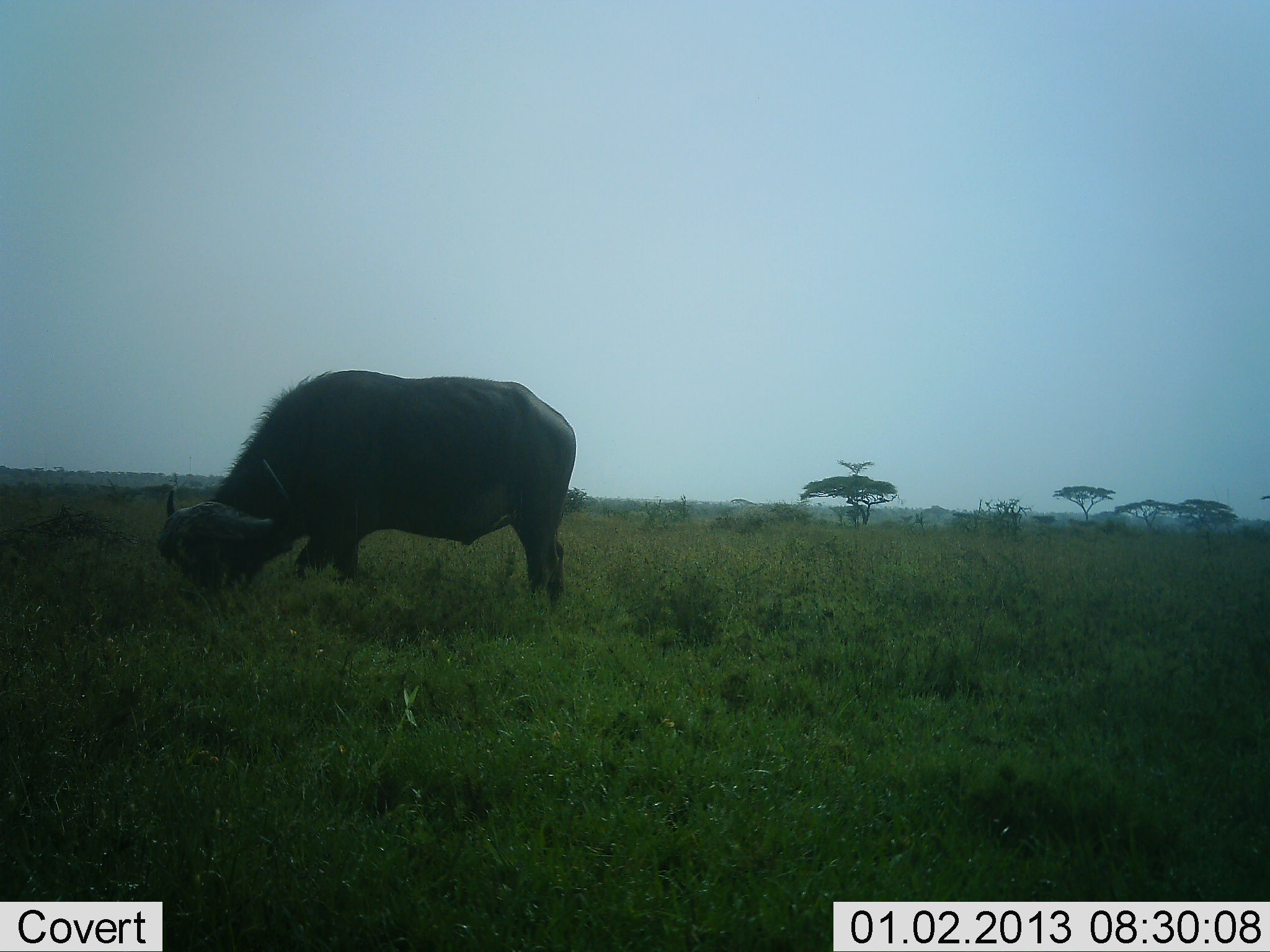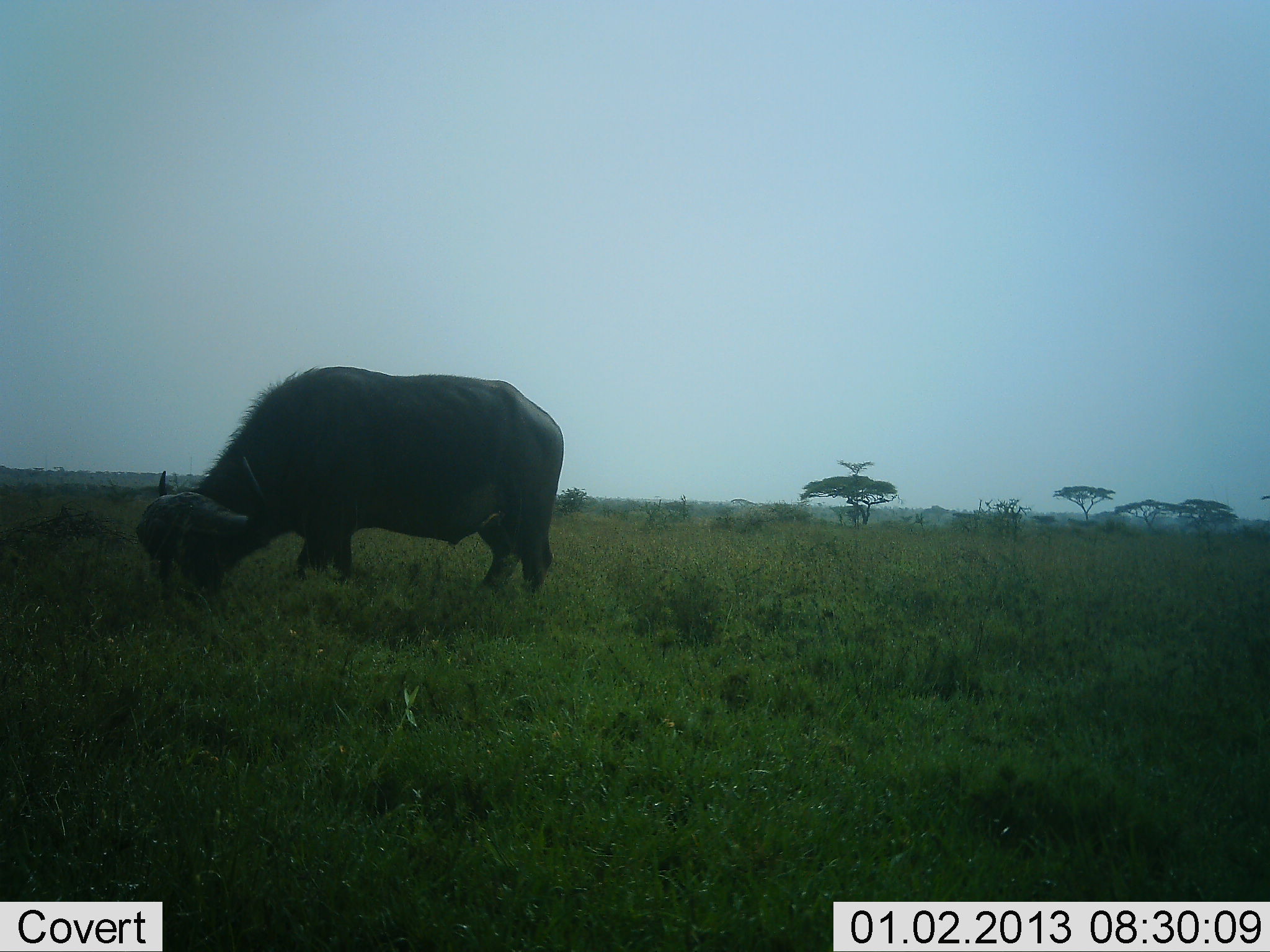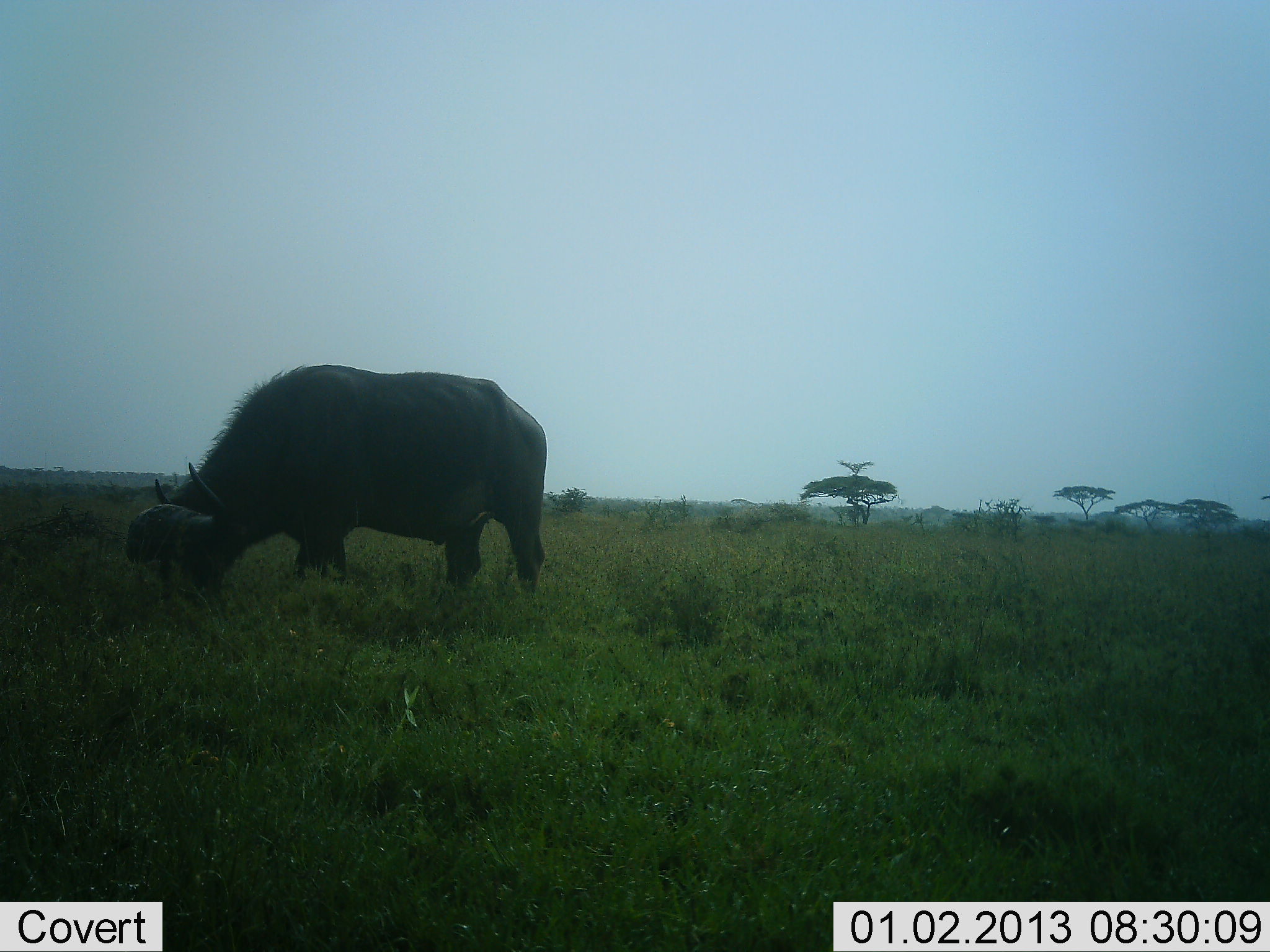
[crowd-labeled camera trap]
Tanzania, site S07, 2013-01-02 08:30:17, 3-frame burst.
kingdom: Animalia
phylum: Chordata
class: Mammalia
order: Artiodactyla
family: Bovidae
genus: Syncerus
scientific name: Syncerus caffer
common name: cape buffalo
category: buffalo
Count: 1.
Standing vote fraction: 21%.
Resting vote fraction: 0%.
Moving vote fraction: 4%.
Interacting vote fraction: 0%.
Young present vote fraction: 0%.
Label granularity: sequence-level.